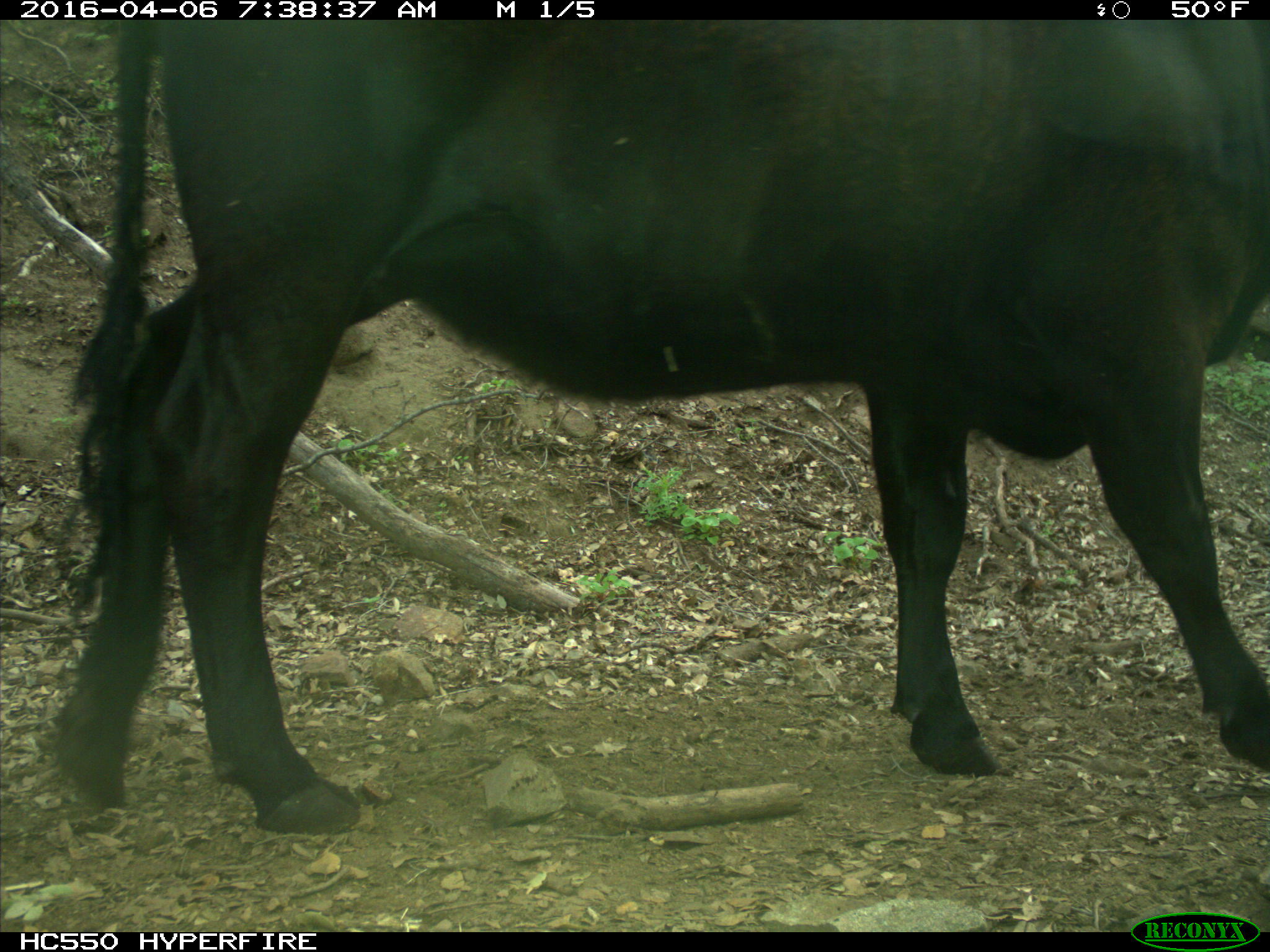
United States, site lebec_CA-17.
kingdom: Animalia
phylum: Chordata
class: Mammalia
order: Artiodactyla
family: Bovidae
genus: Bos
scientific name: Bos taurus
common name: domestic cow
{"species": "Bos taurus (domestic cow)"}